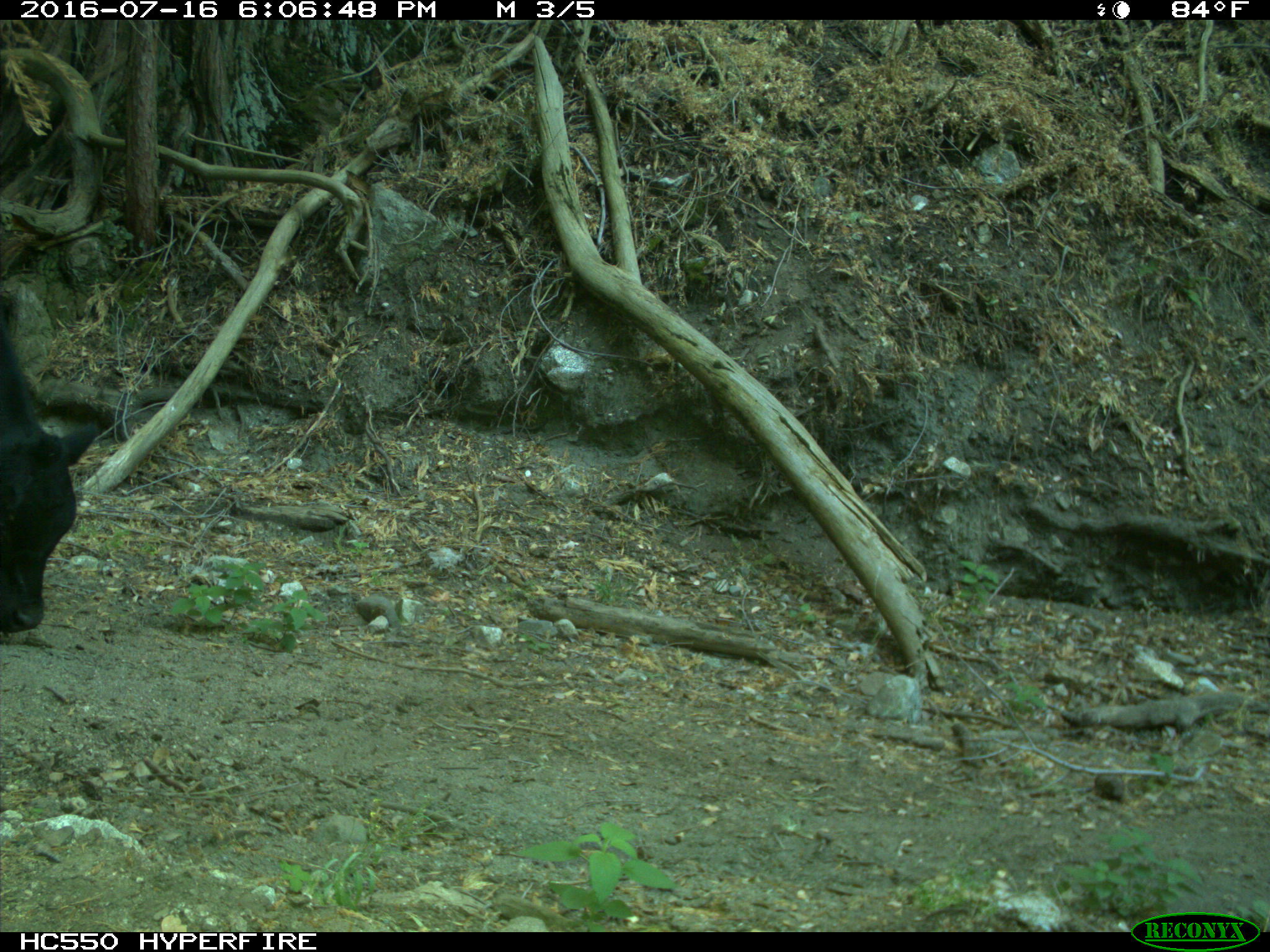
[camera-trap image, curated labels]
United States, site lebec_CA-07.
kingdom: Animalia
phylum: Chordata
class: Mammalia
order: Artiodactyla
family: Bovidae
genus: Bos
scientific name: Bos taurus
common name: domestic cow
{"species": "Bos taurus (domestic cow)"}